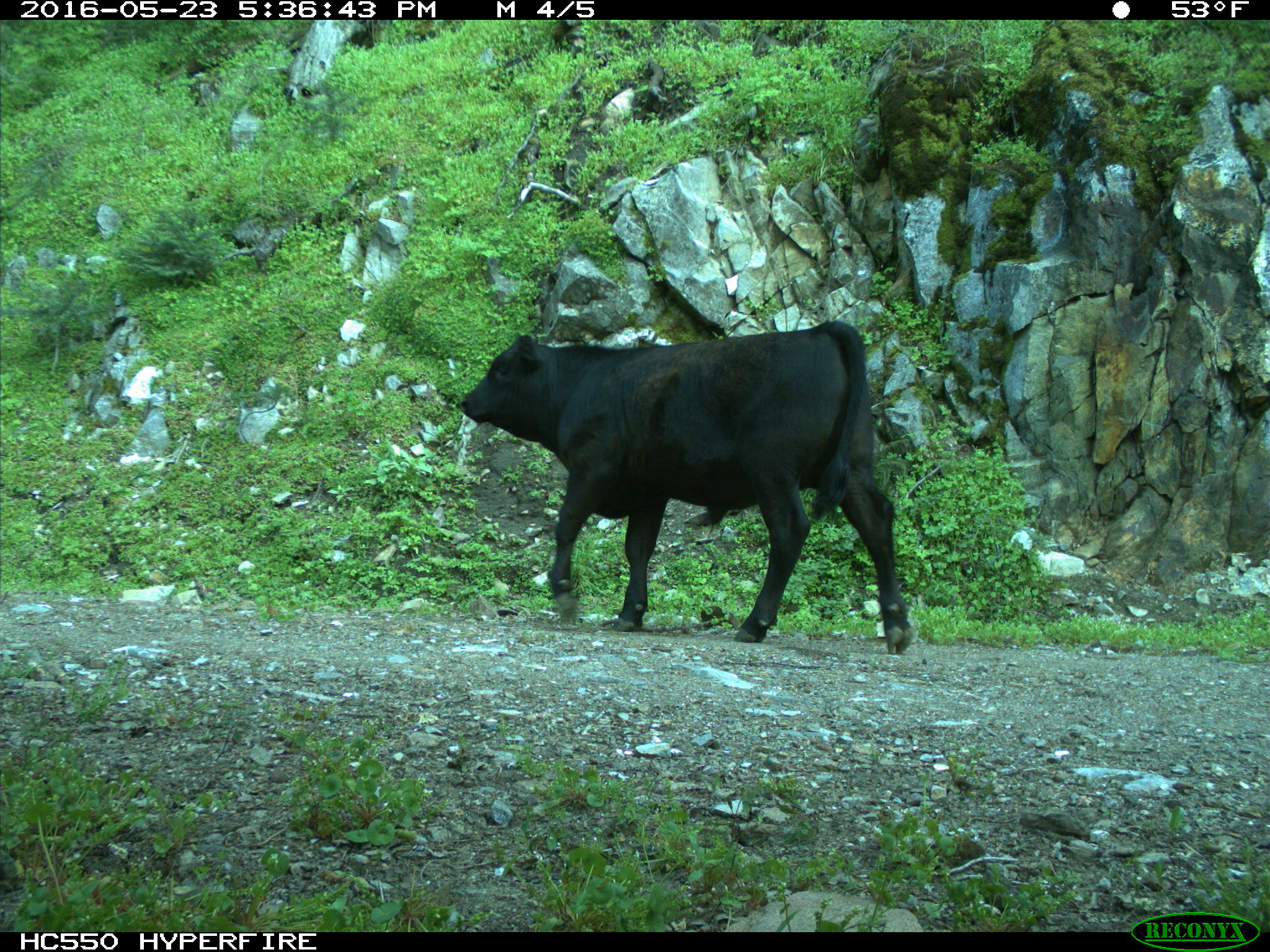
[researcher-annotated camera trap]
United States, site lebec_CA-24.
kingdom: Animalia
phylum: Chordata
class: Mammalia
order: Artiodactyla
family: Bovidae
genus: Bos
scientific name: Bos taurus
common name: domestic cow